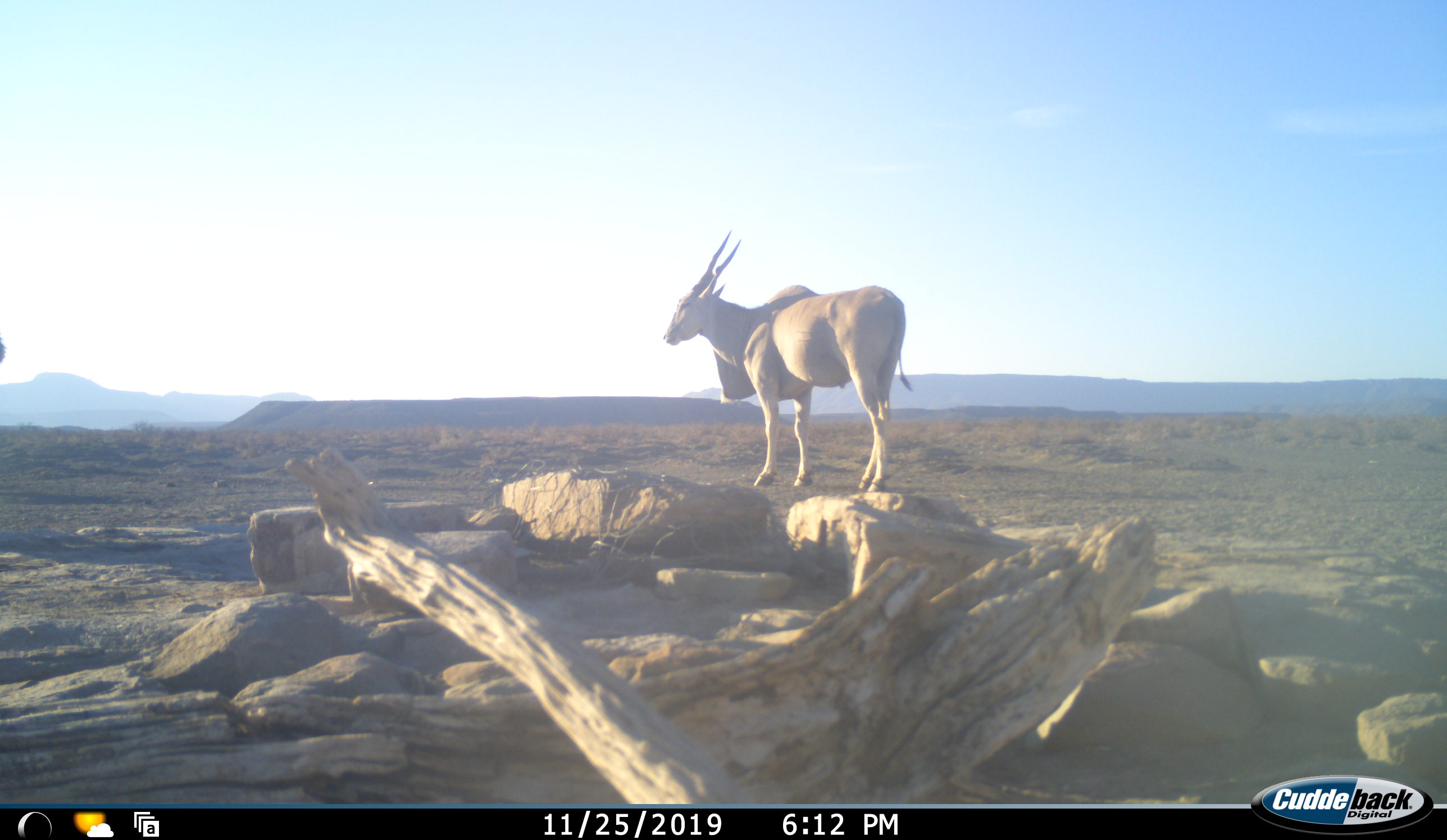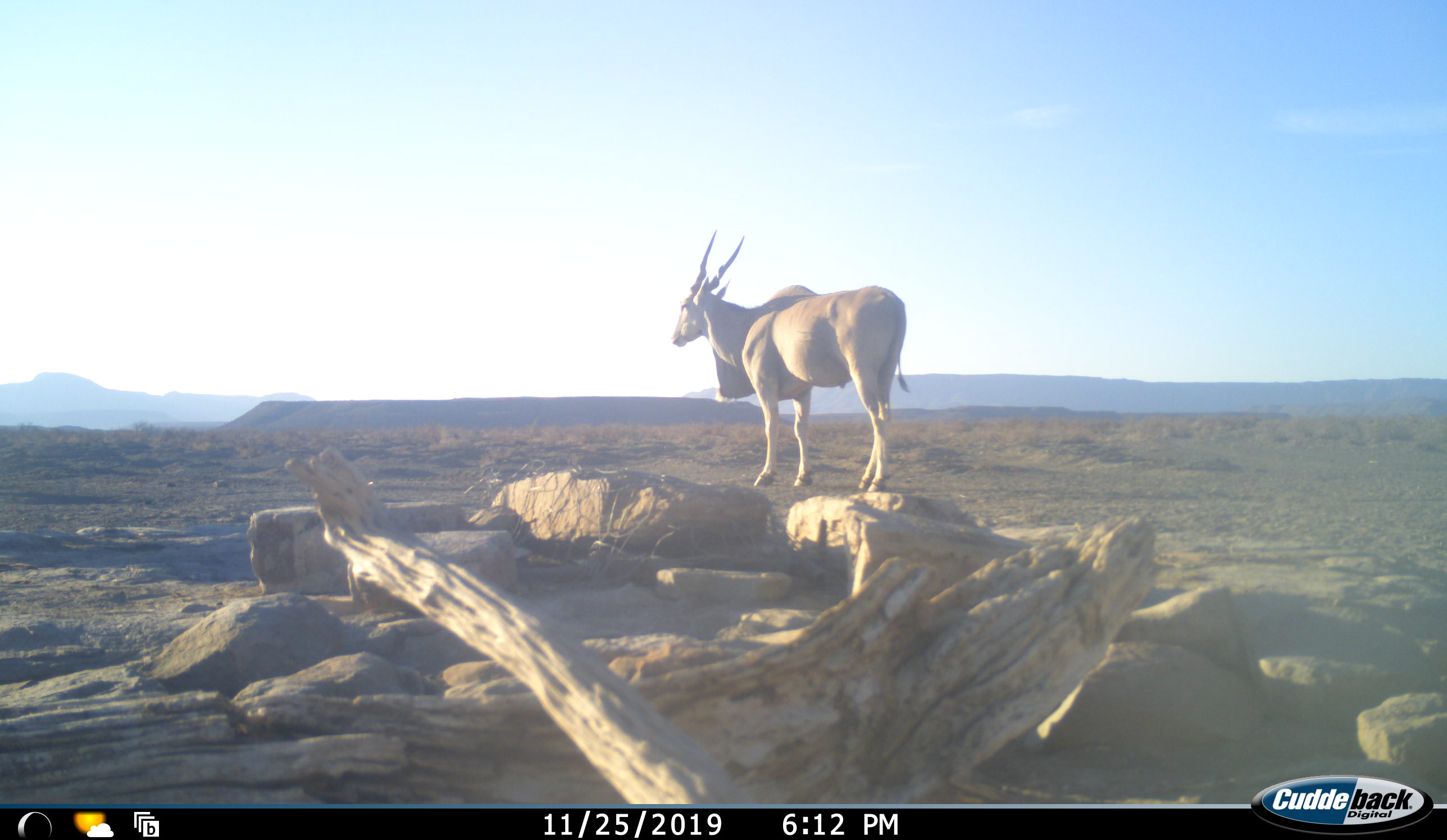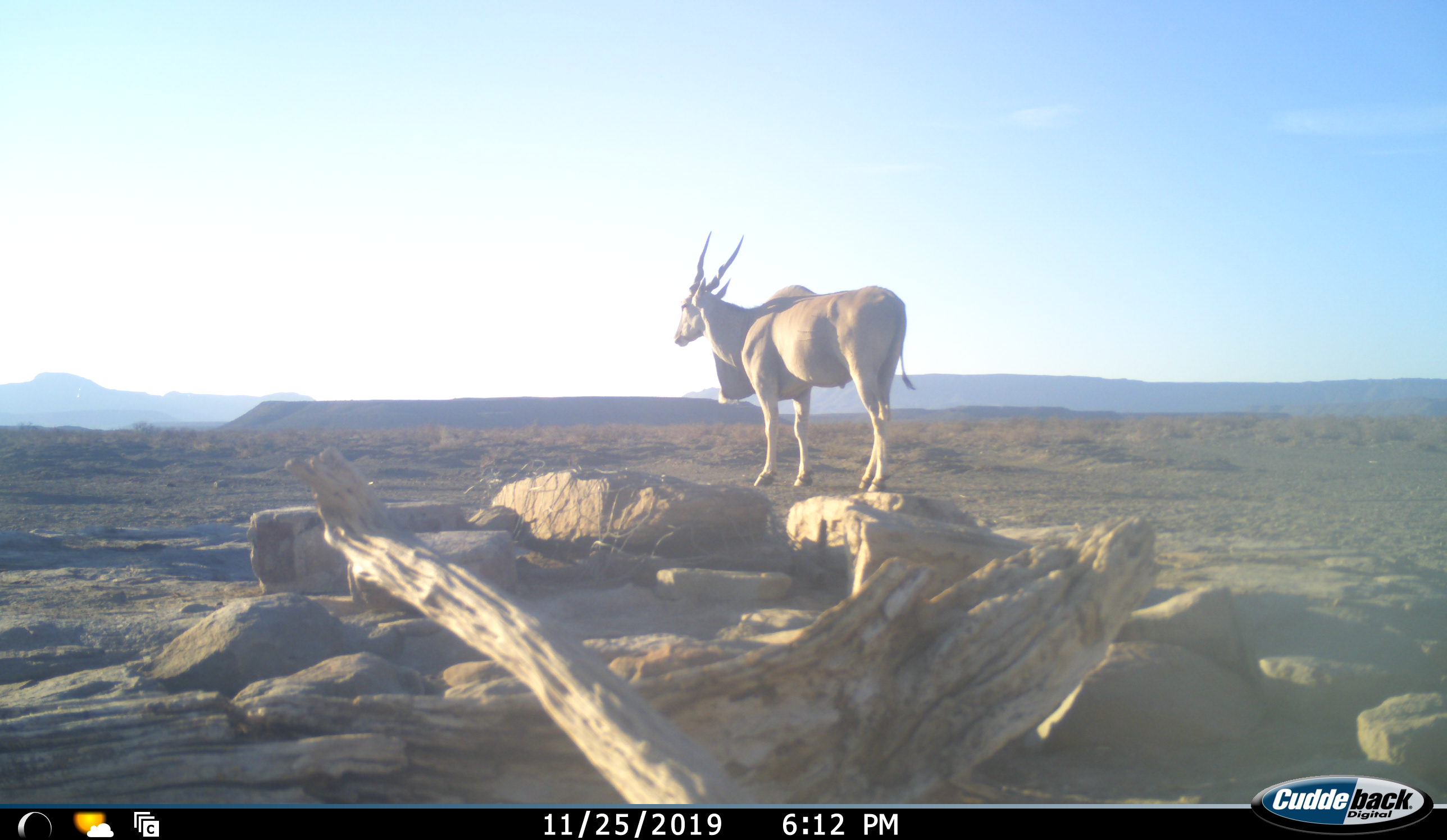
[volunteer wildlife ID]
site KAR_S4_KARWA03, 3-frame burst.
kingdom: Animalia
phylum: Chordata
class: Mammalia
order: Artiodactyla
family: Bovidae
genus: Tragelaphus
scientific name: Tragelaphus oryx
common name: eland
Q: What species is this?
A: Eland (Tragelaphus oryx).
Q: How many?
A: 1.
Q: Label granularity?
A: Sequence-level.